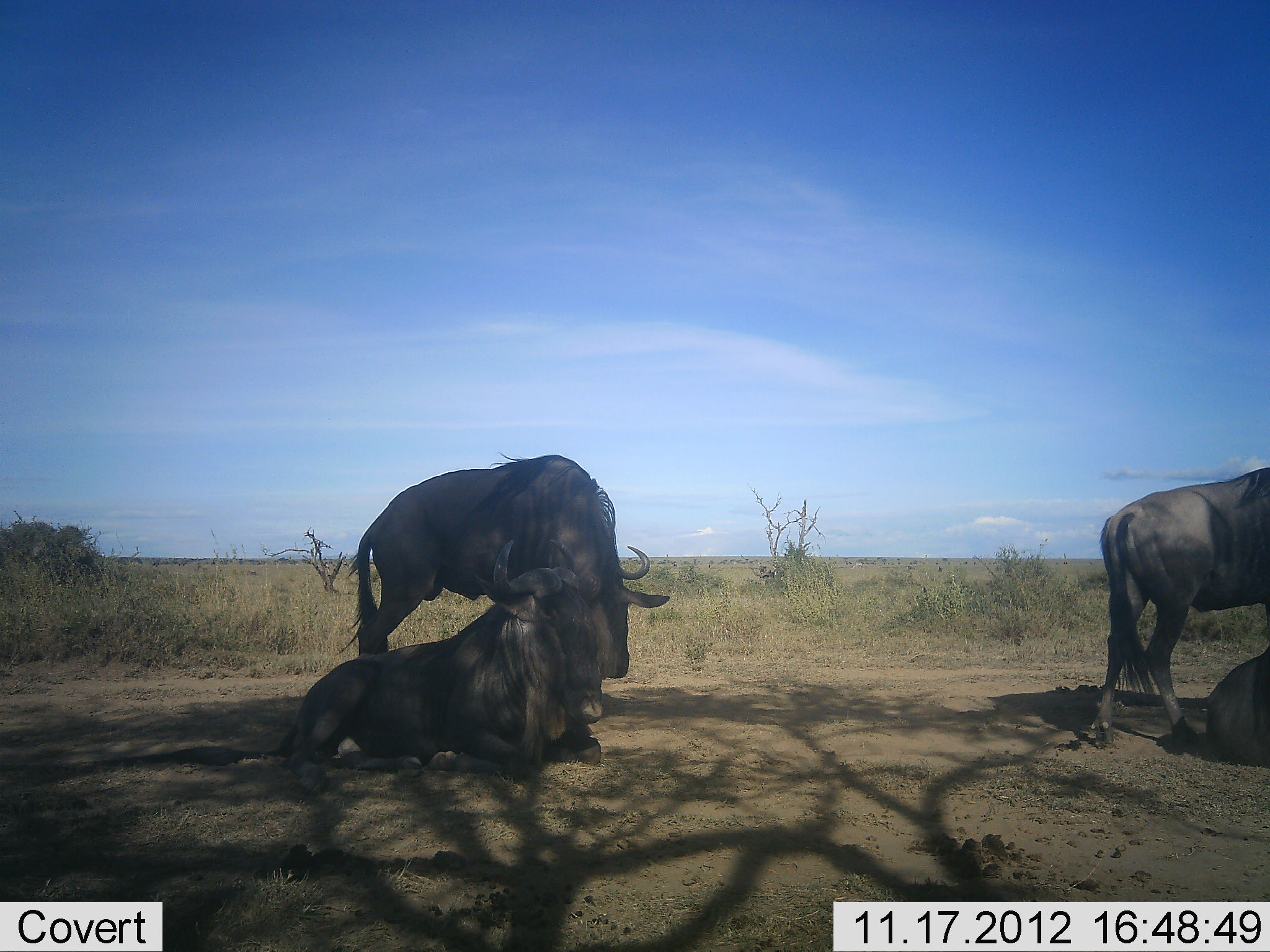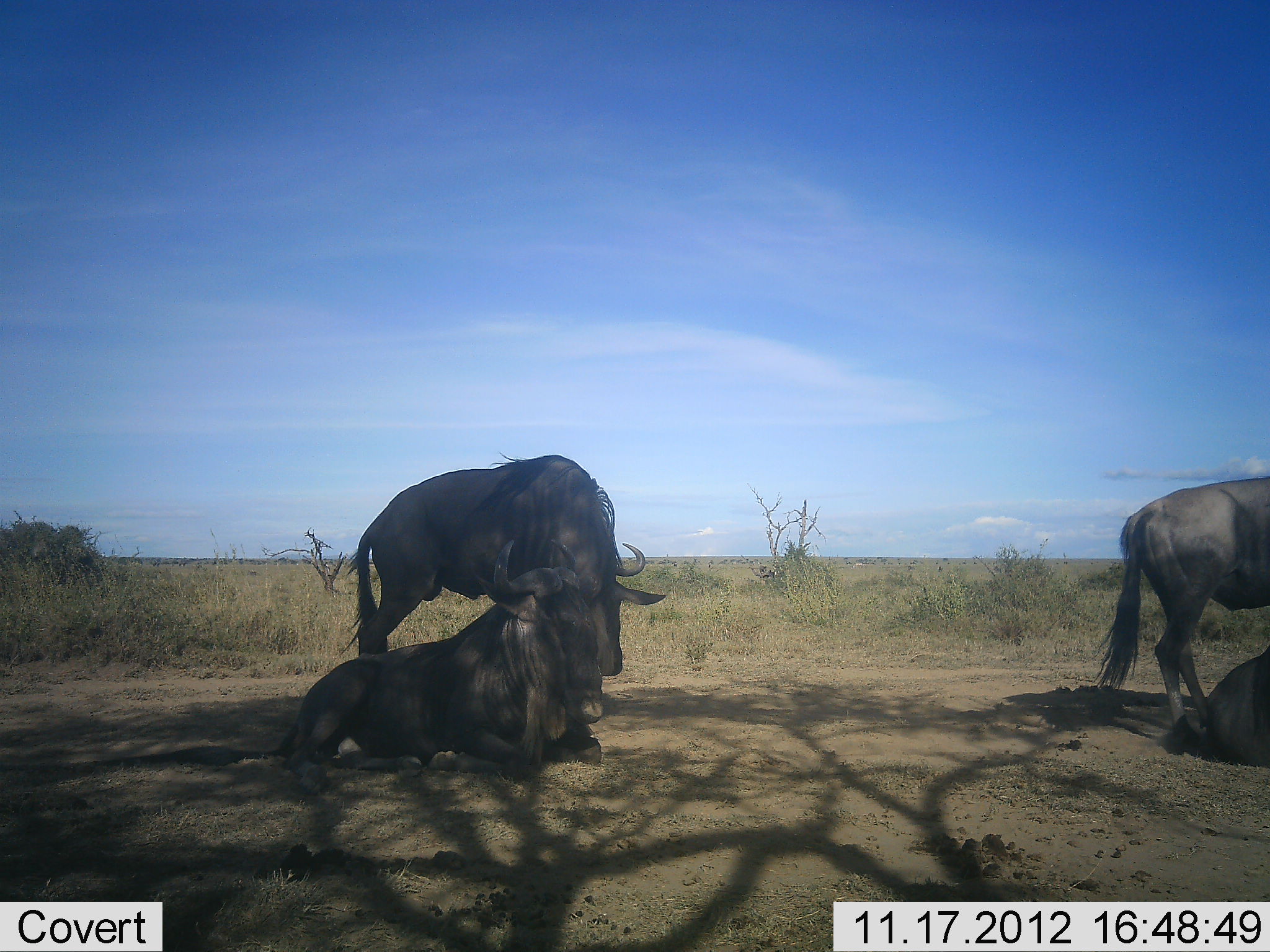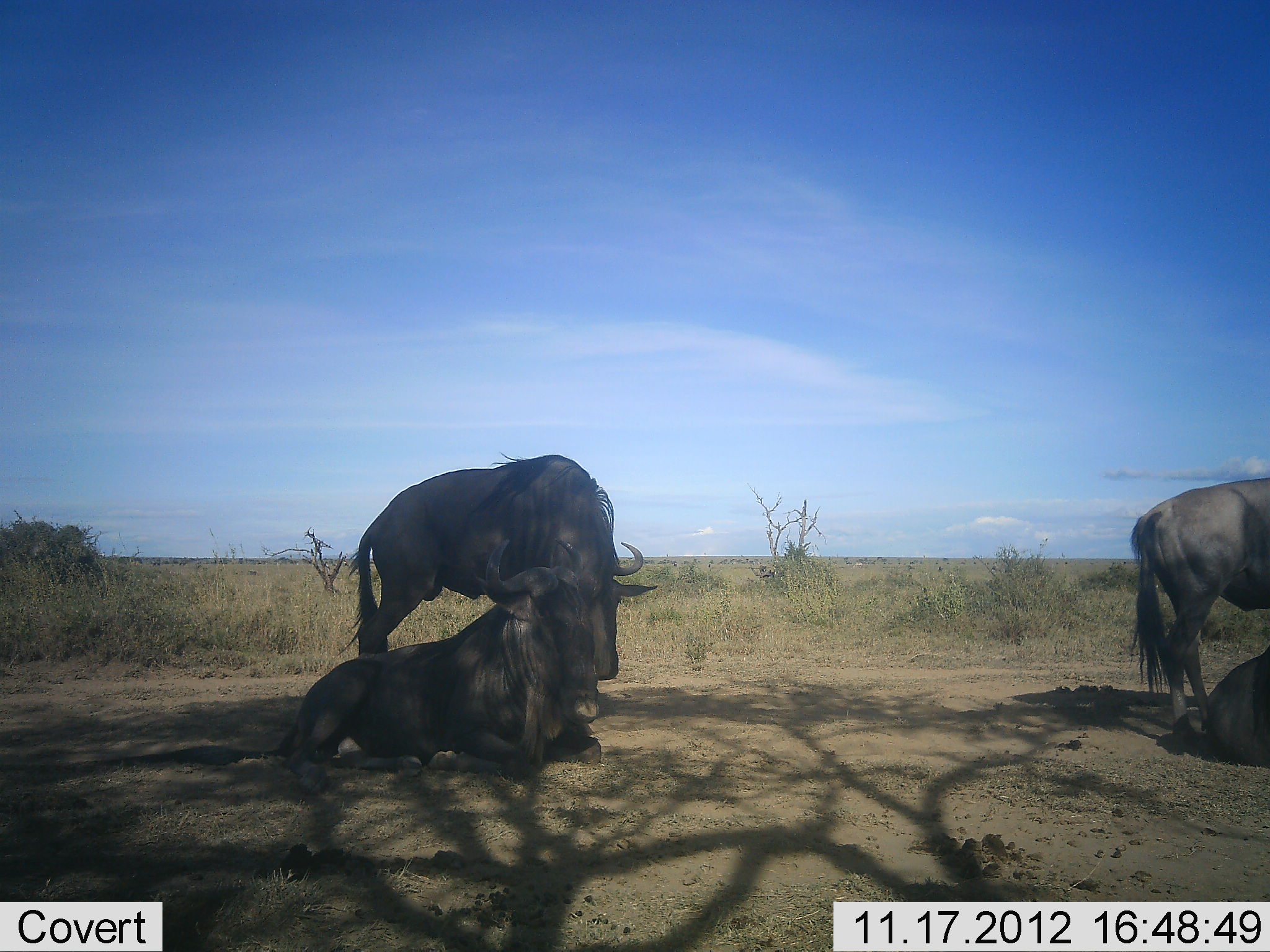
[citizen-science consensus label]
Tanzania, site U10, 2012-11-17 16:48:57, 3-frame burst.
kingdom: Animalia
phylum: Chordata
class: Mammalia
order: Artiodactyla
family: Bovidae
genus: Connochaetes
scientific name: Connochaetes taurinus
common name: blue wildebeest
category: wildebeest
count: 4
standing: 80%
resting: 100%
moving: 40%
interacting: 20%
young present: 0%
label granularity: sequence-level